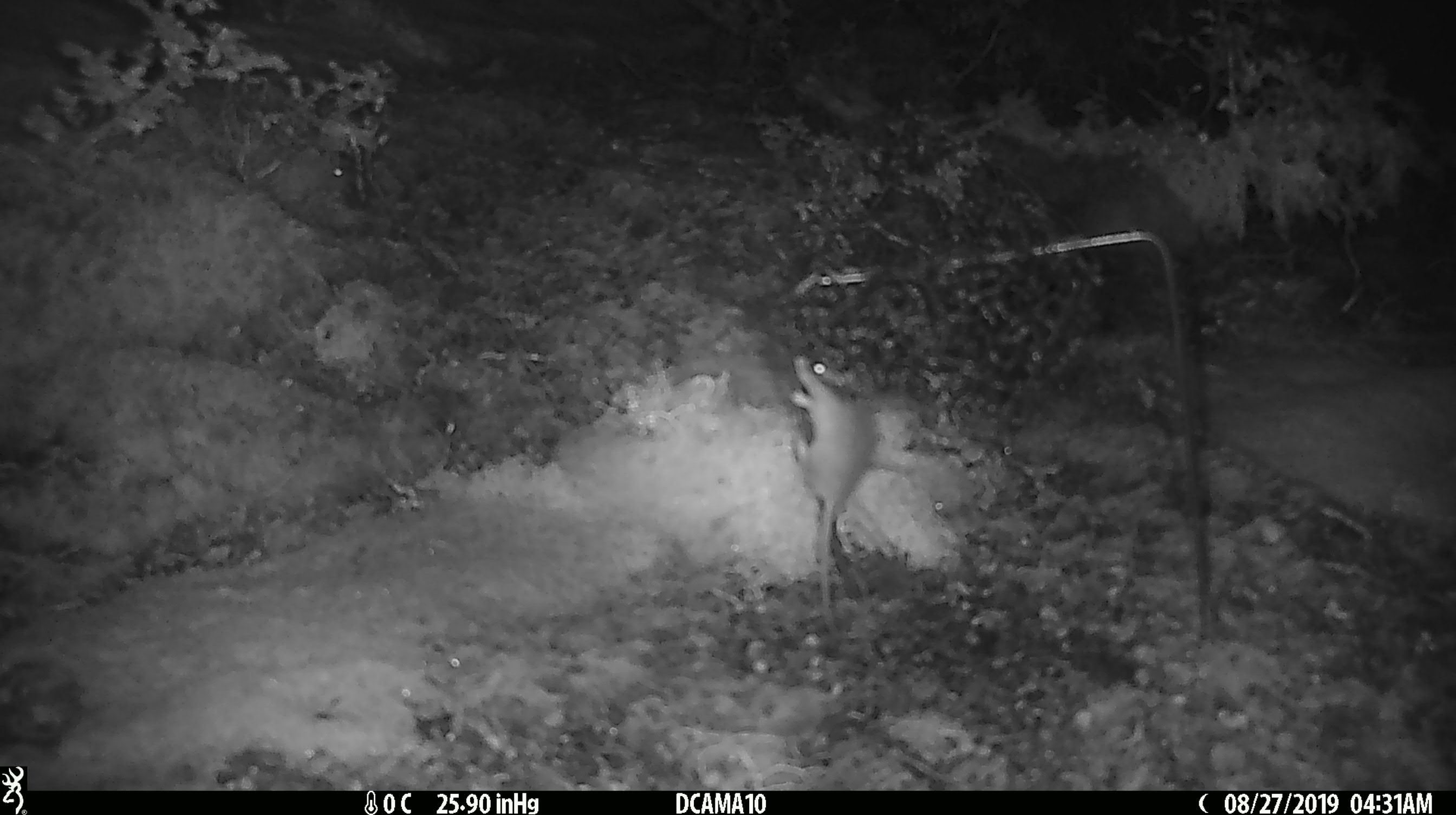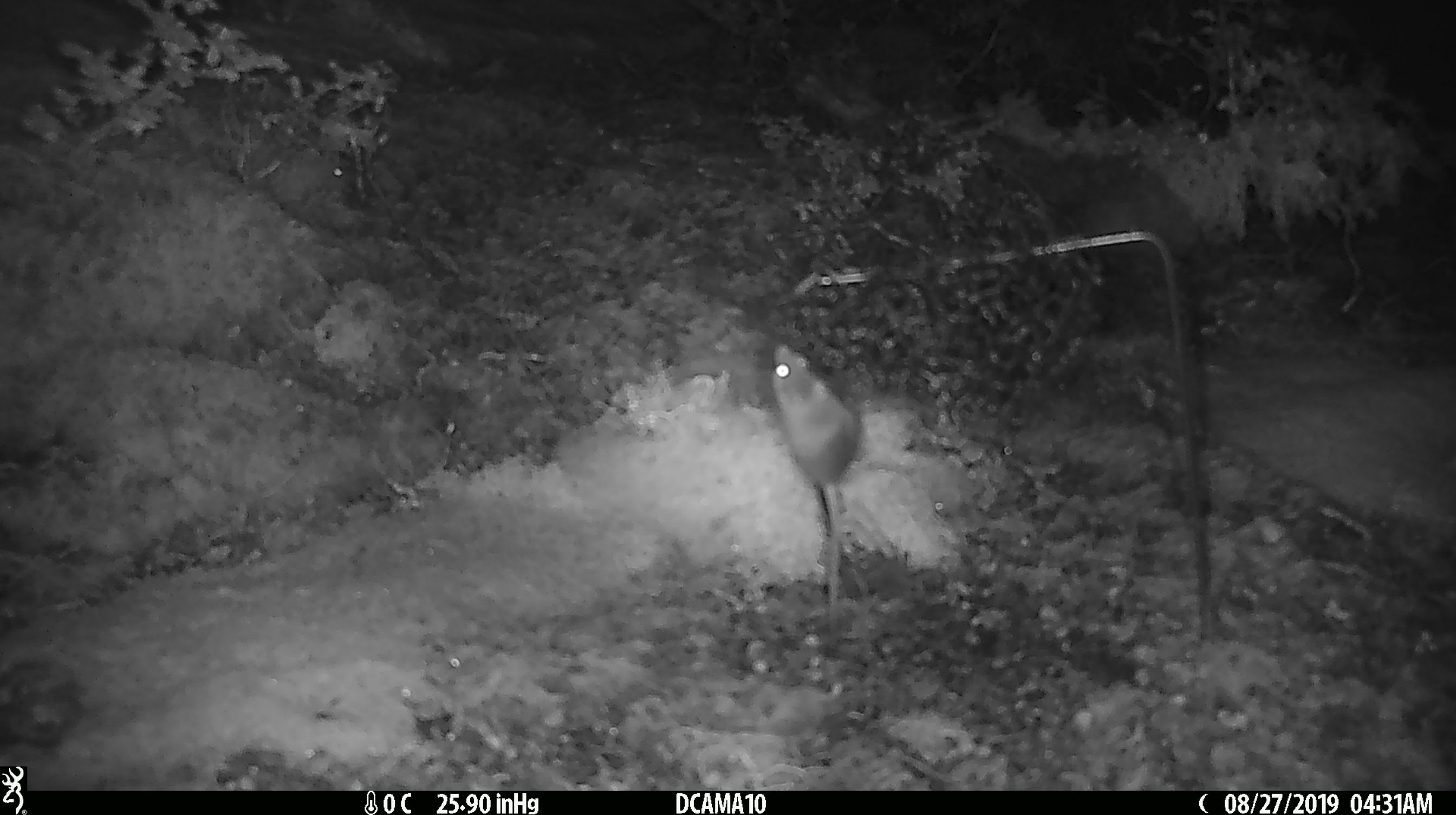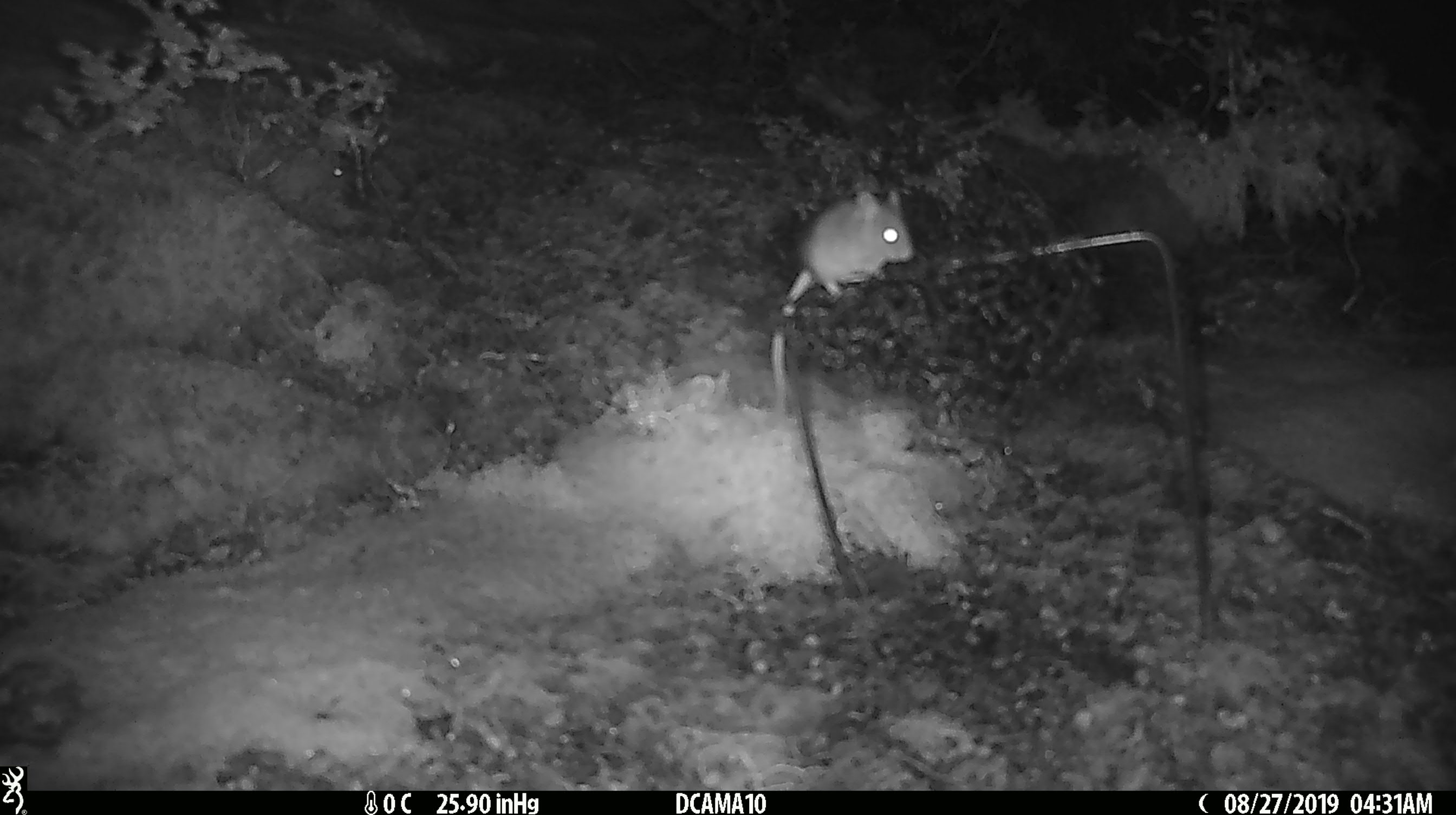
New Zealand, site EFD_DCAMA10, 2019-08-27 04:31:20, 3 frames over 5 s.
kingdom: Animalia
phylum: Chordata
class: Mammalia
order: Rodentia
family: Muridae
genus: Mus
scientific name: Mus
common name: mouse